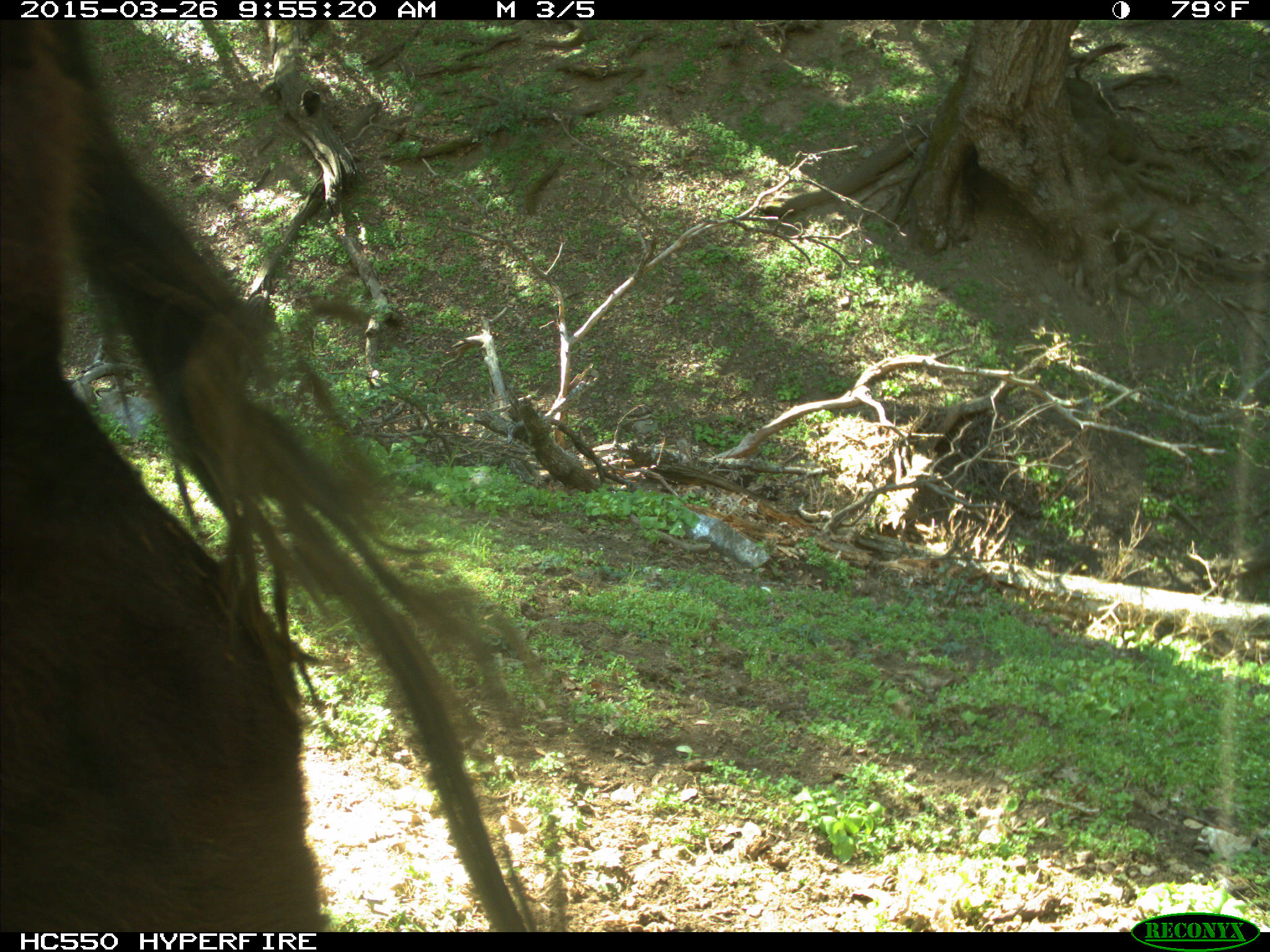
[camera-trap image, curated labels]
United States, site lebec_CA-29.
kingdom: Animalia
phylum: Chordata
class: Mammalia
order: Artiodactyla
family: Bovidae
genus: Bos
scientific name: Bos taurus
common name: domestic cow